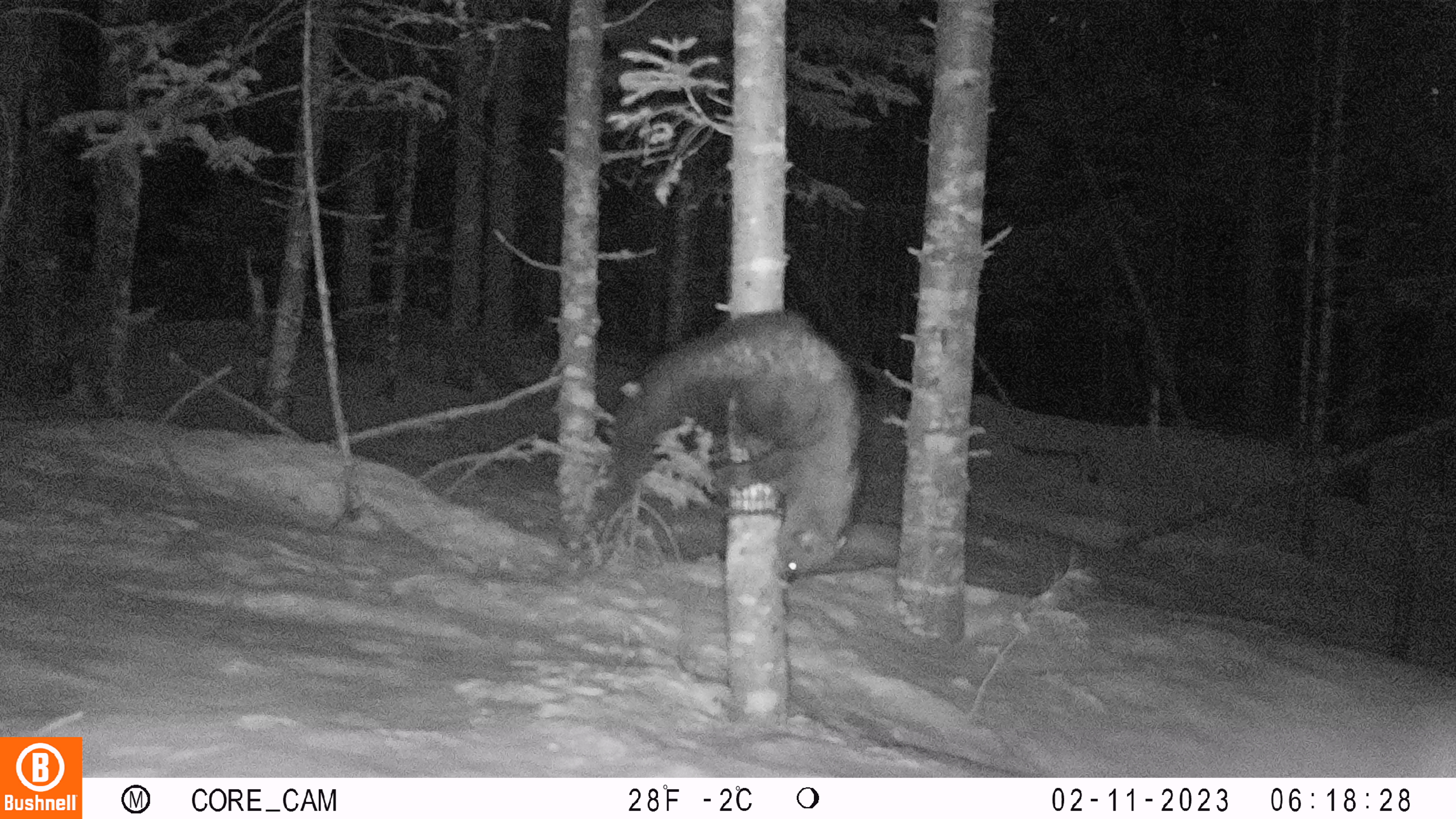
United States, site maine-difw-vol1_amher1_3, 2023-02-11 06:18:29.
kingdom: Animalia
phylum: Chordata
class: Mammalia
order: Carnivora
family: Mustelidae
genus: Pekania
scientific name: Pekania pennanti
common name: fisher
Fisher (Pekania pennanti).